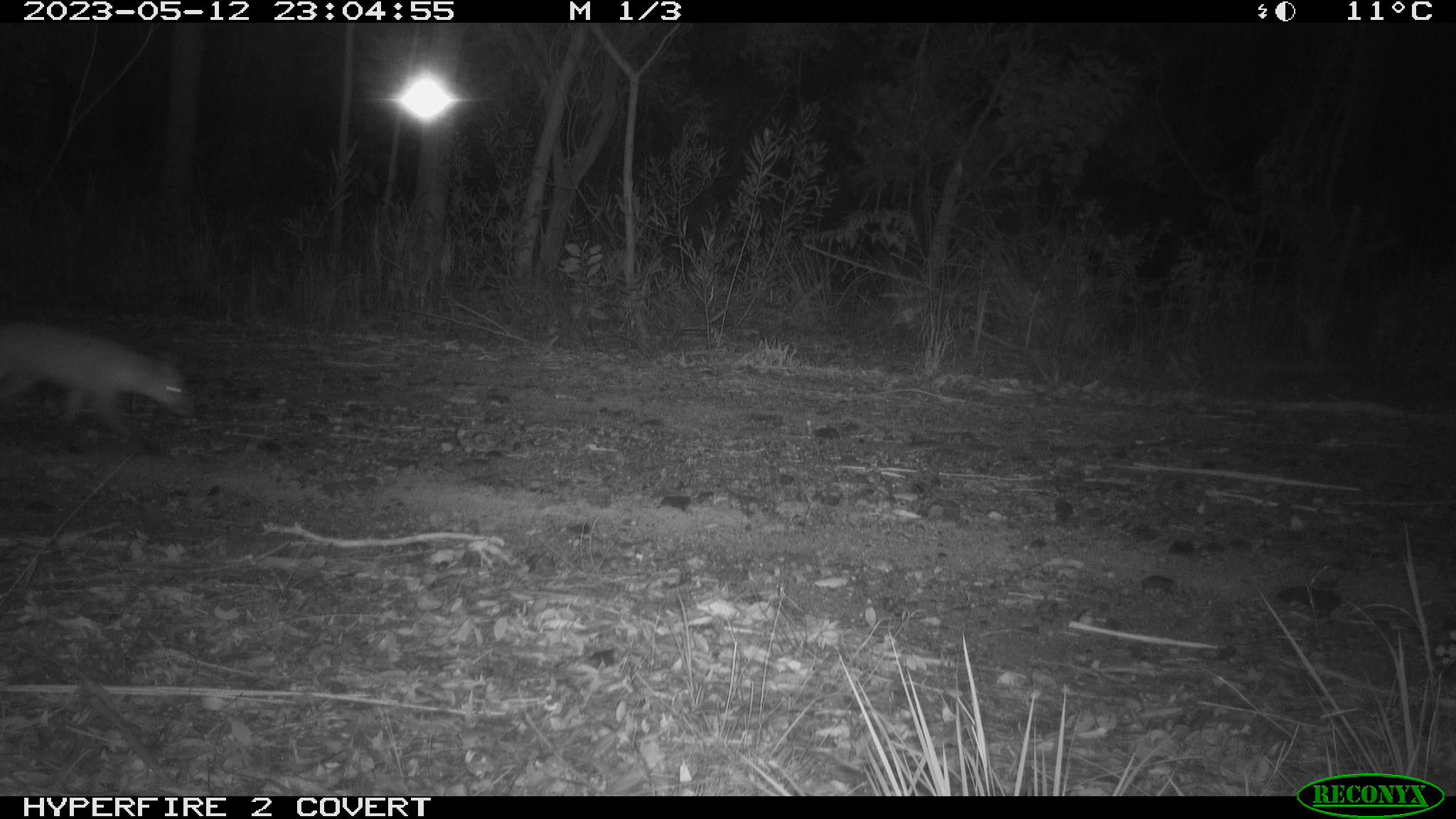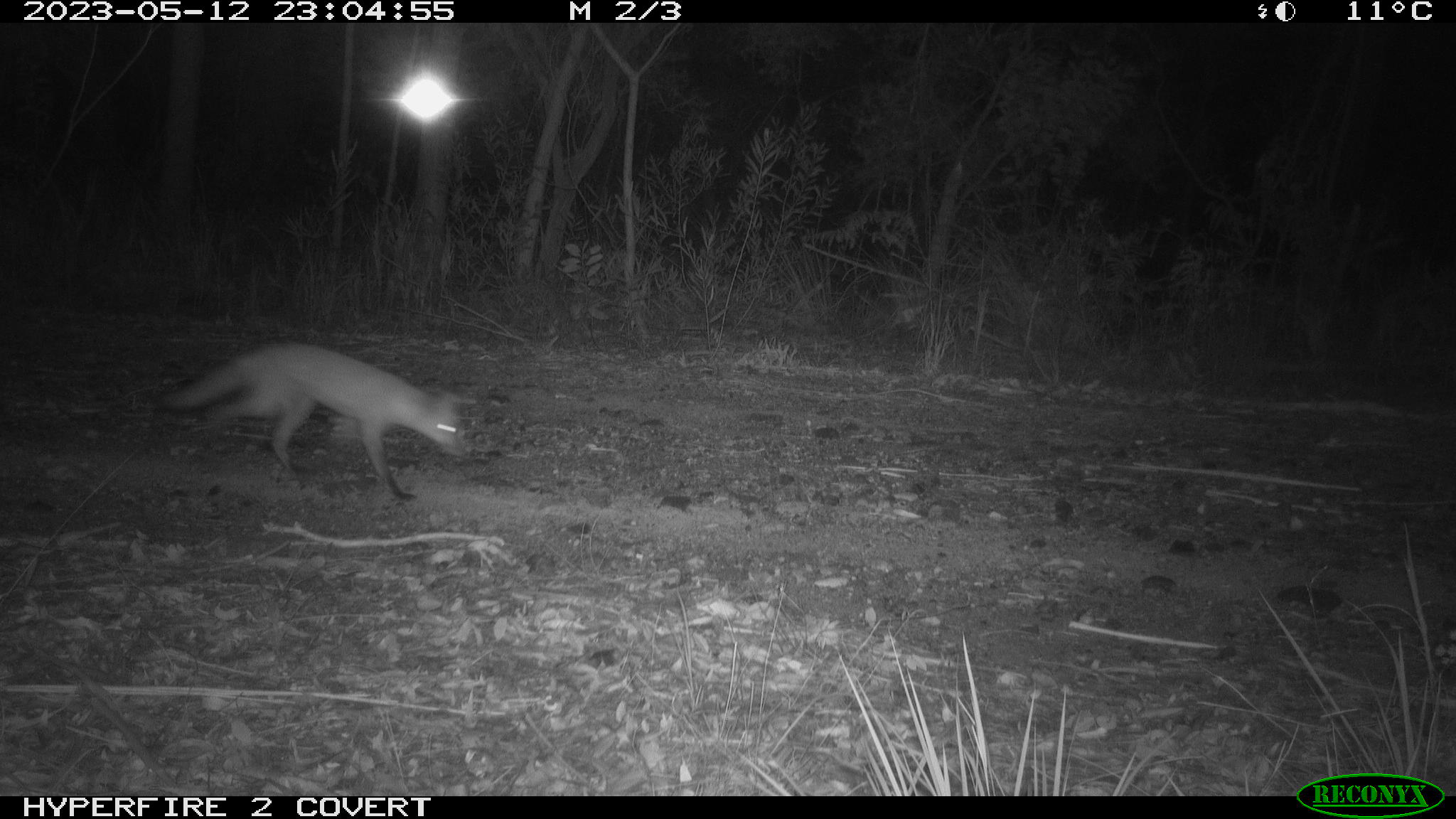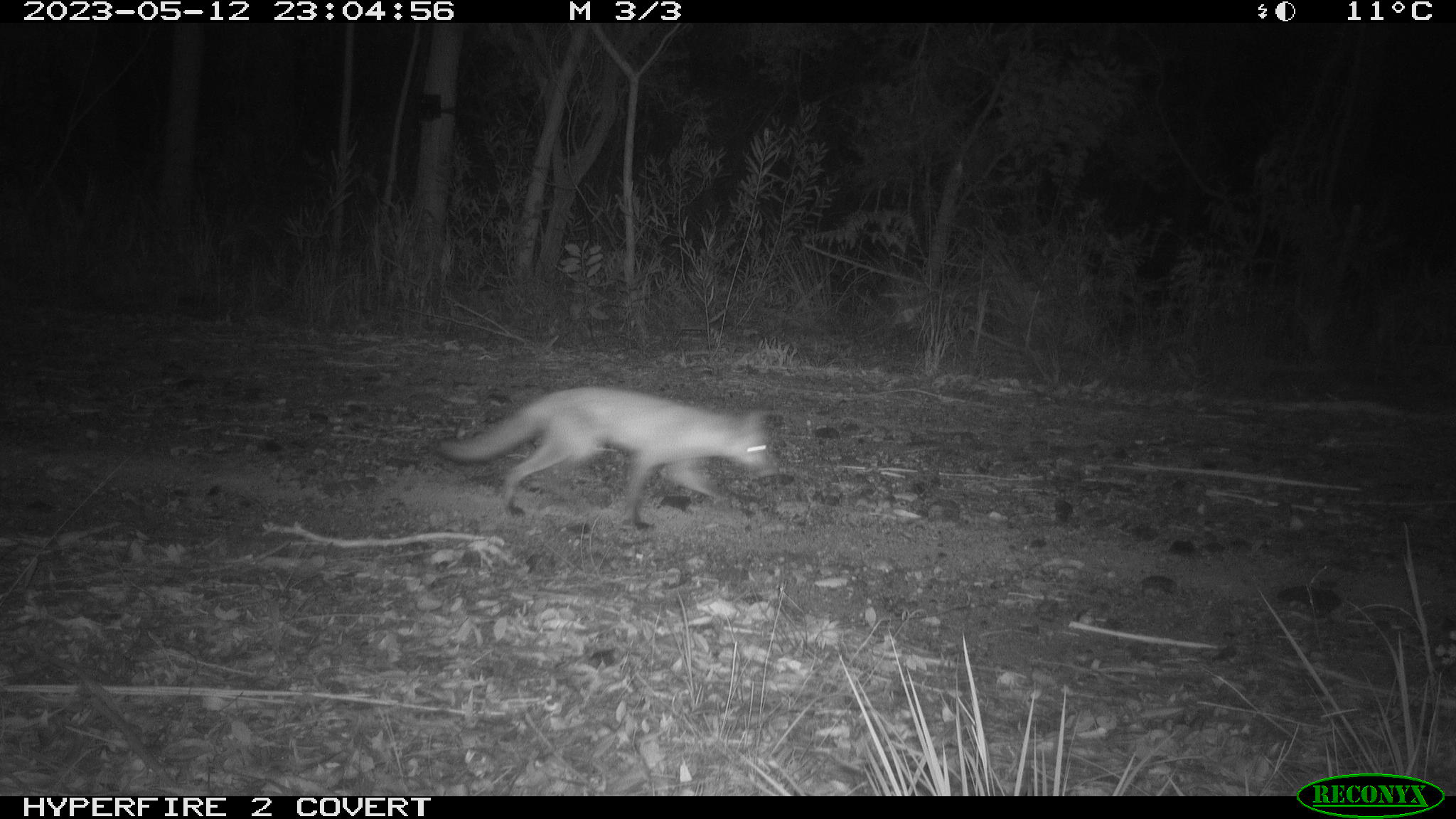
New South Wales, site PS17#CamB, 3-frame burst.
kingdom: Animalia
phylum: Chordata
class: Mammalia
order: Carnivora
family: Canidae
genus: Vulpes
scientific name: Vulpes vulpes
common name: red fox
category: fox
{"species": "fox (red fox) (Vulpes vulpes)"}